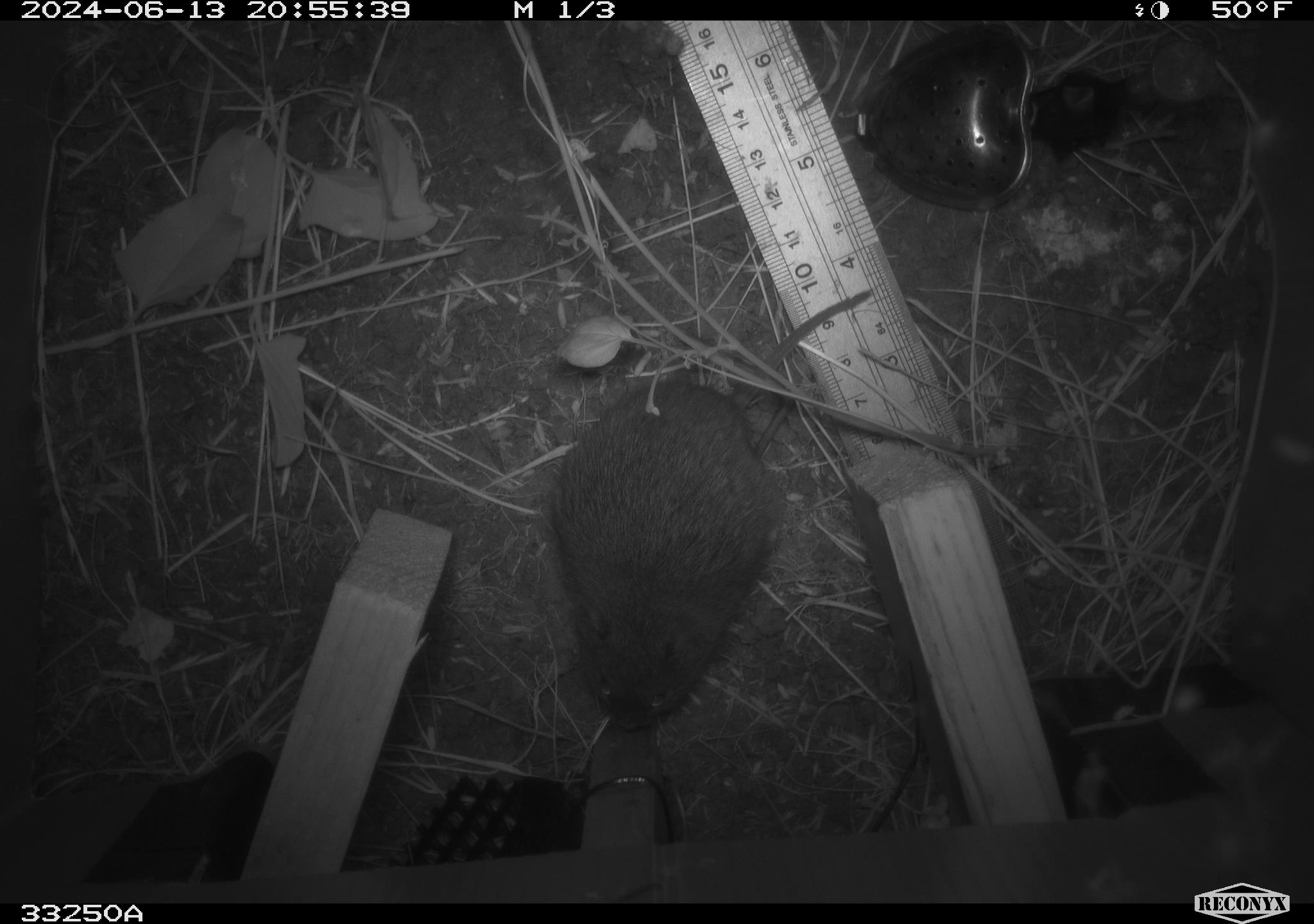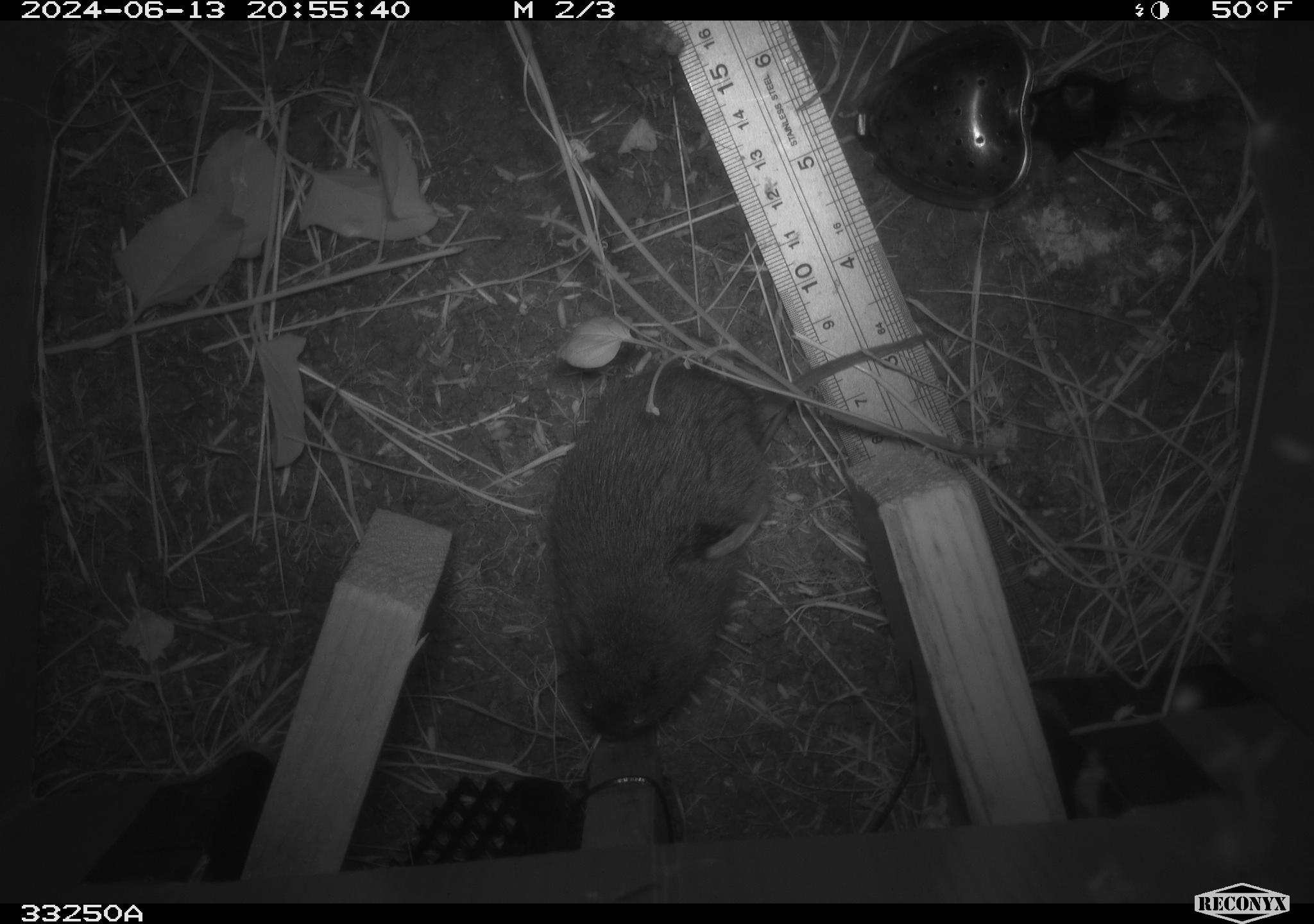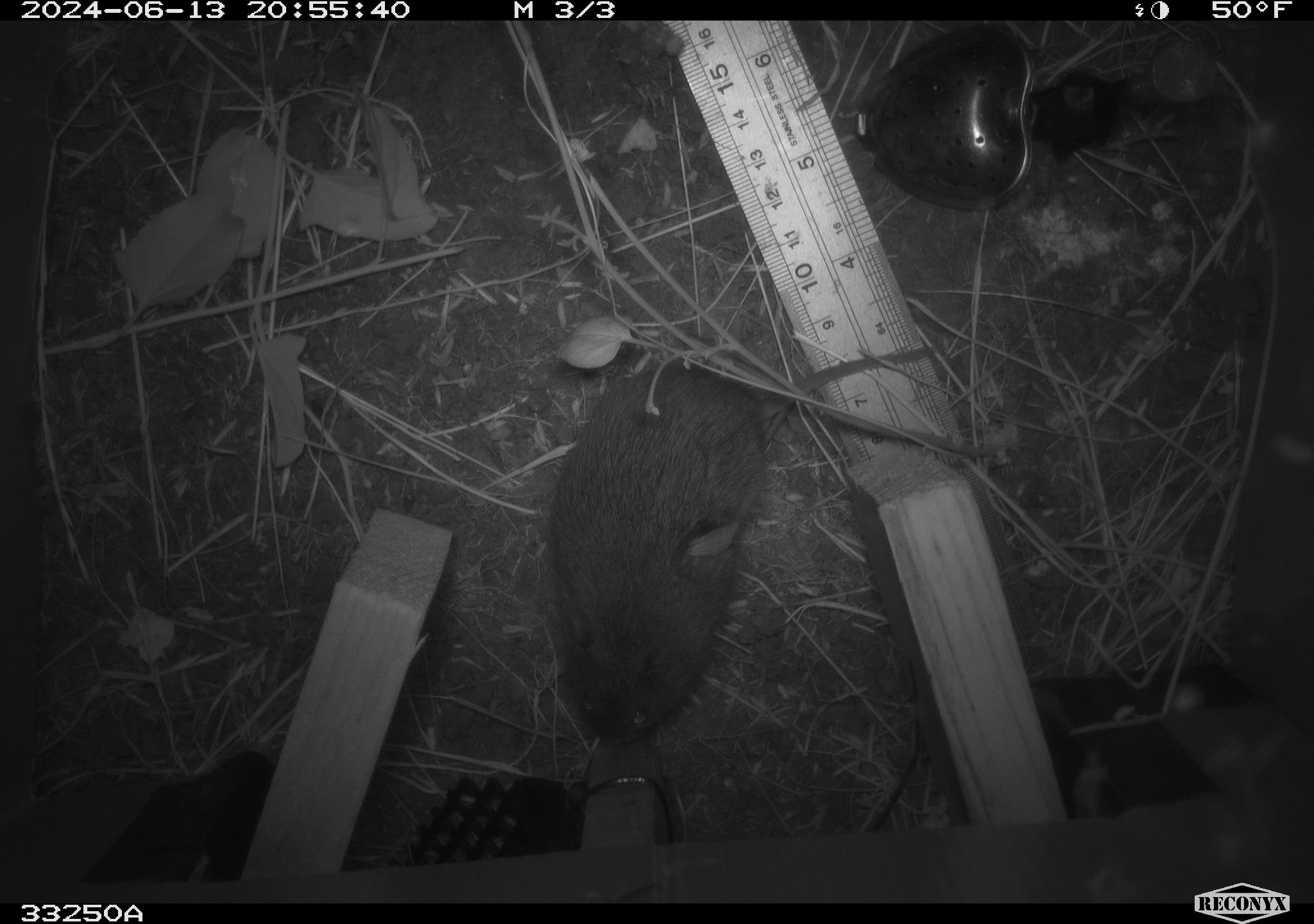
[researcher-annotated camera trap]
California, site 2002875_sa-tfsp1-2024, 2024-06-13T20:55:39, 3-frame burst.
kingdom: Animalia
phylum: Chordata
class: Mammalia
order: Rodentia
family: Cricetidae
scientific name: Arvicolinae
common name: voles, lemmings, and muskrats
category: arvicolinae subfamily